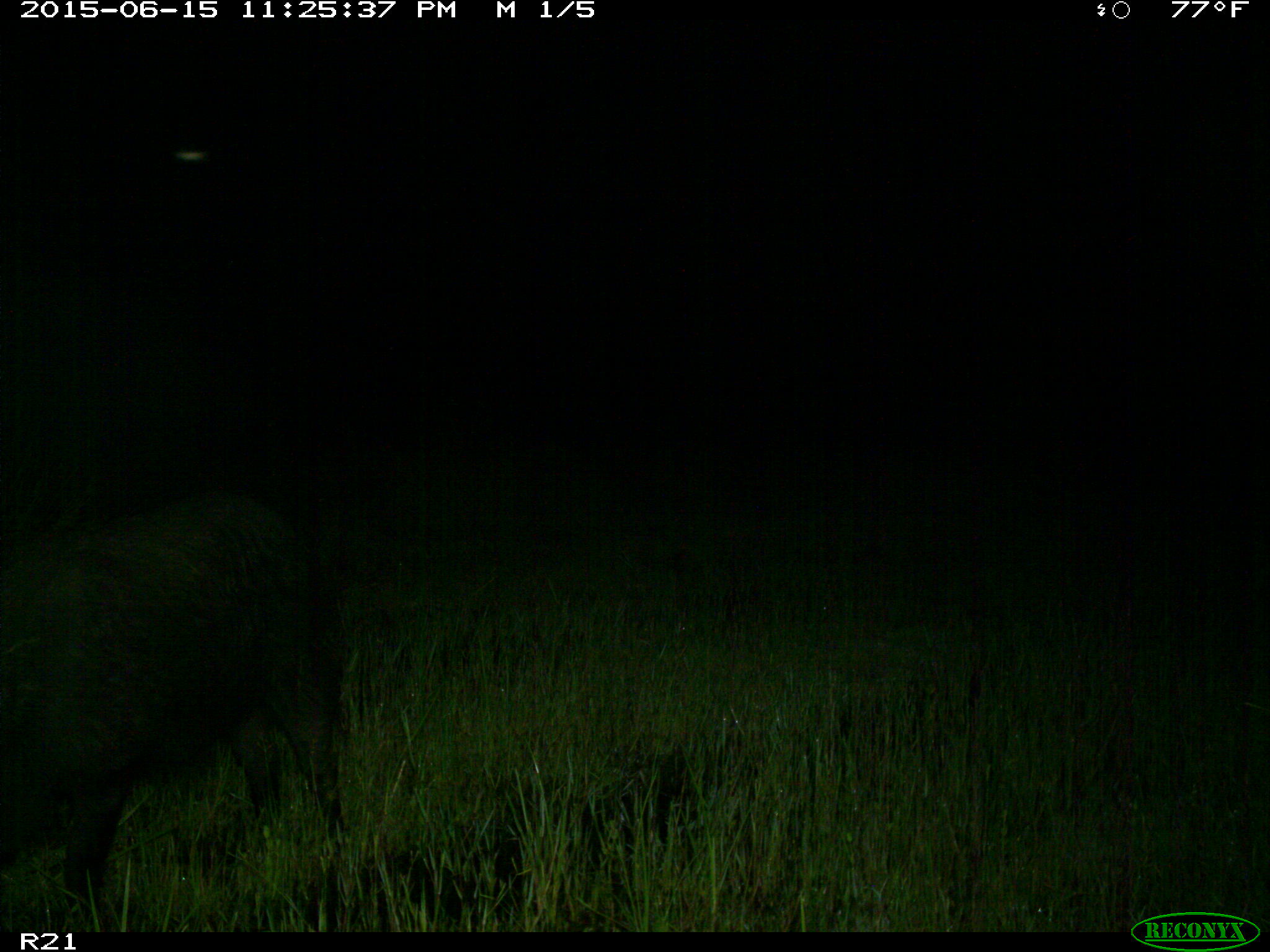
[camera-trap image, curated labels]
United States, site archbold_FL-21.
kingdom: Animalia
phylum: Chordata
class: Mammalia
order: Artiodactyla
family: Suidae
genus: Sus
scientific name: Sus scrofa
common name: wild boar